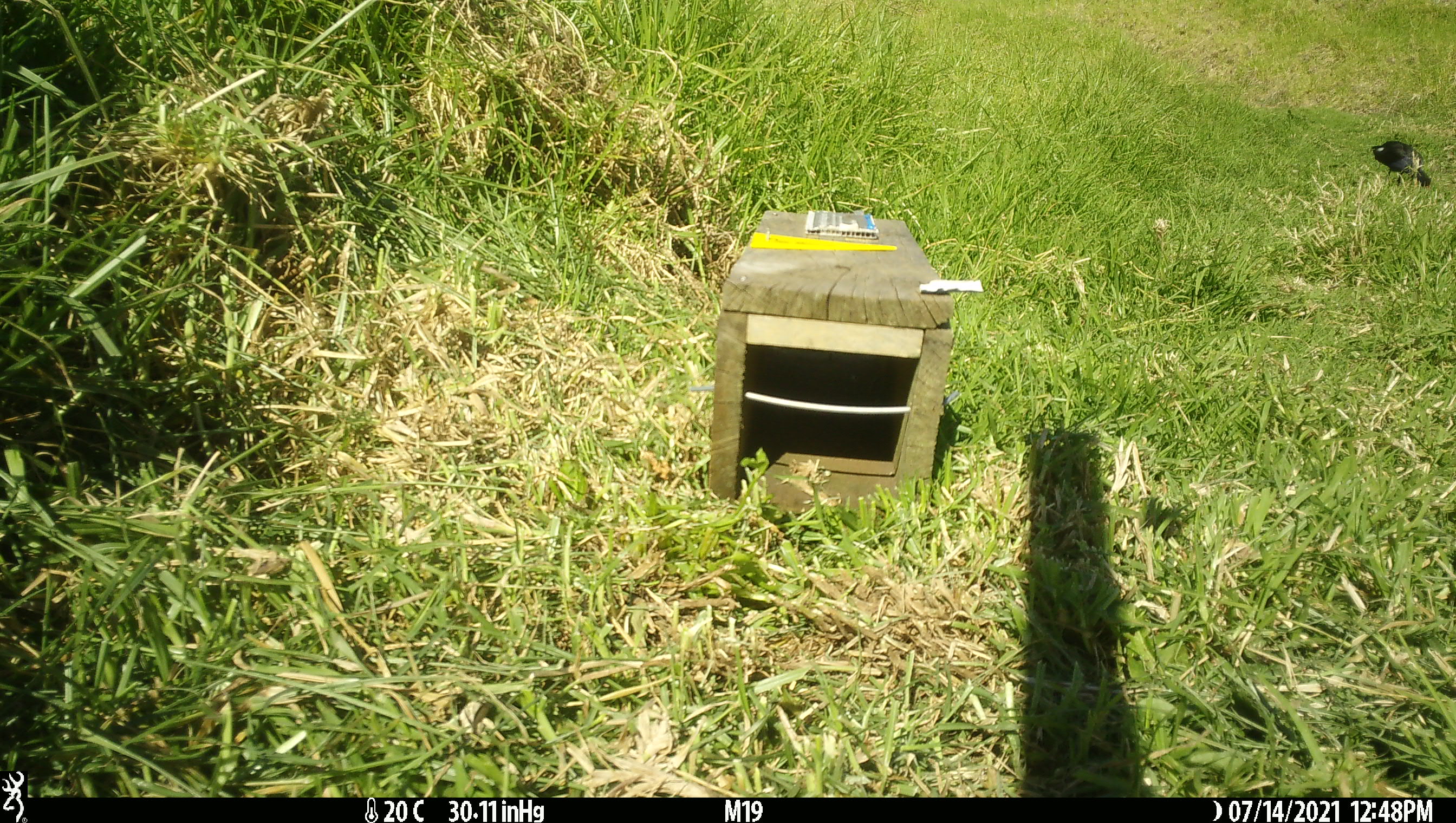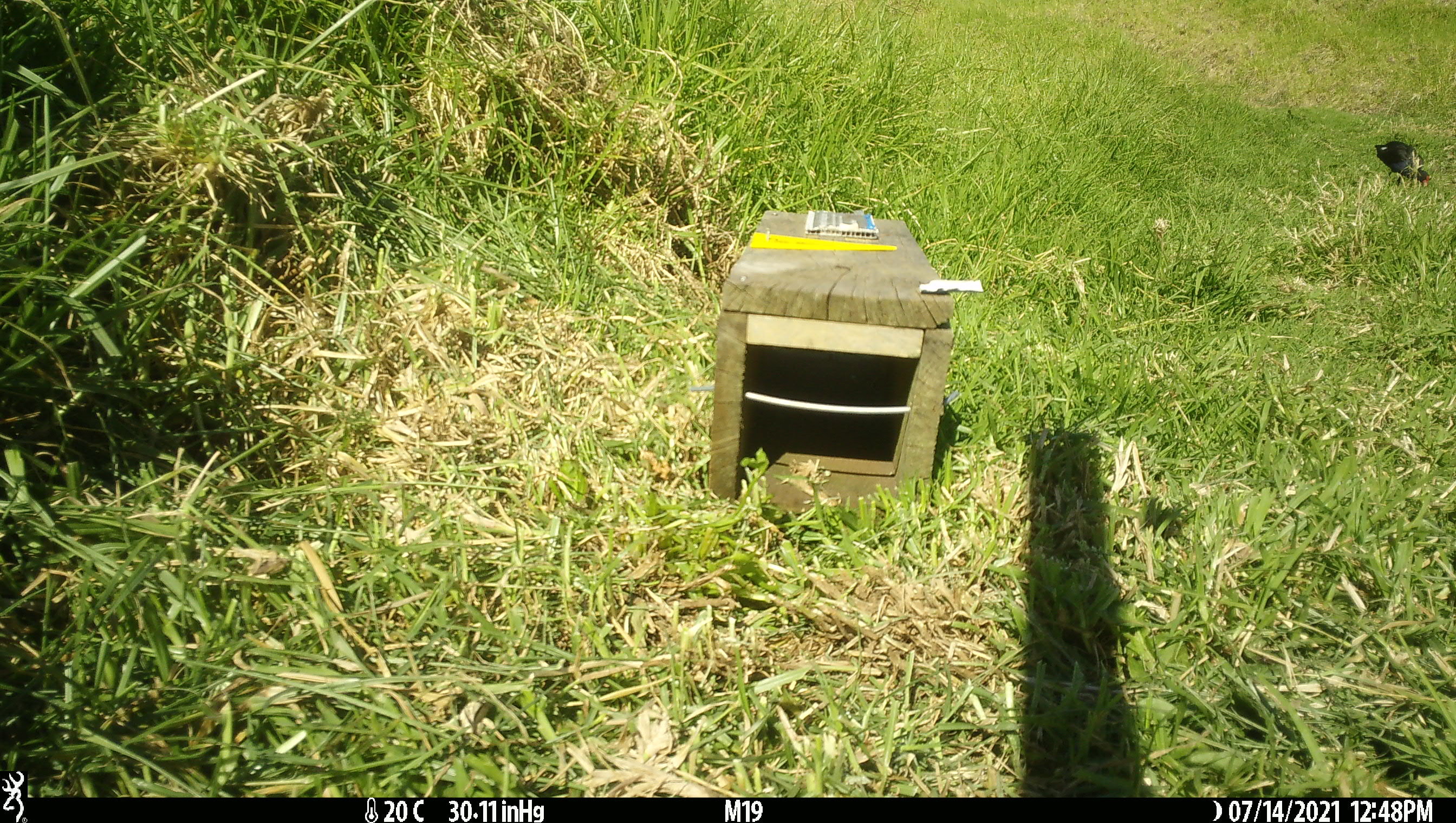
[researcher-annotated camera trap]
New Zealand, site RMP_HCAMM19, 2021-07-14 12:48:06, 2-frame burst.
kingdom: Animalia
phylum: Chordata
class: Aves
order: Gruiformes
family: Rallidae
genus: Porphyrio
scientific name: Porphyrio melanotus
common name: australasian swamphen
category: pukeko